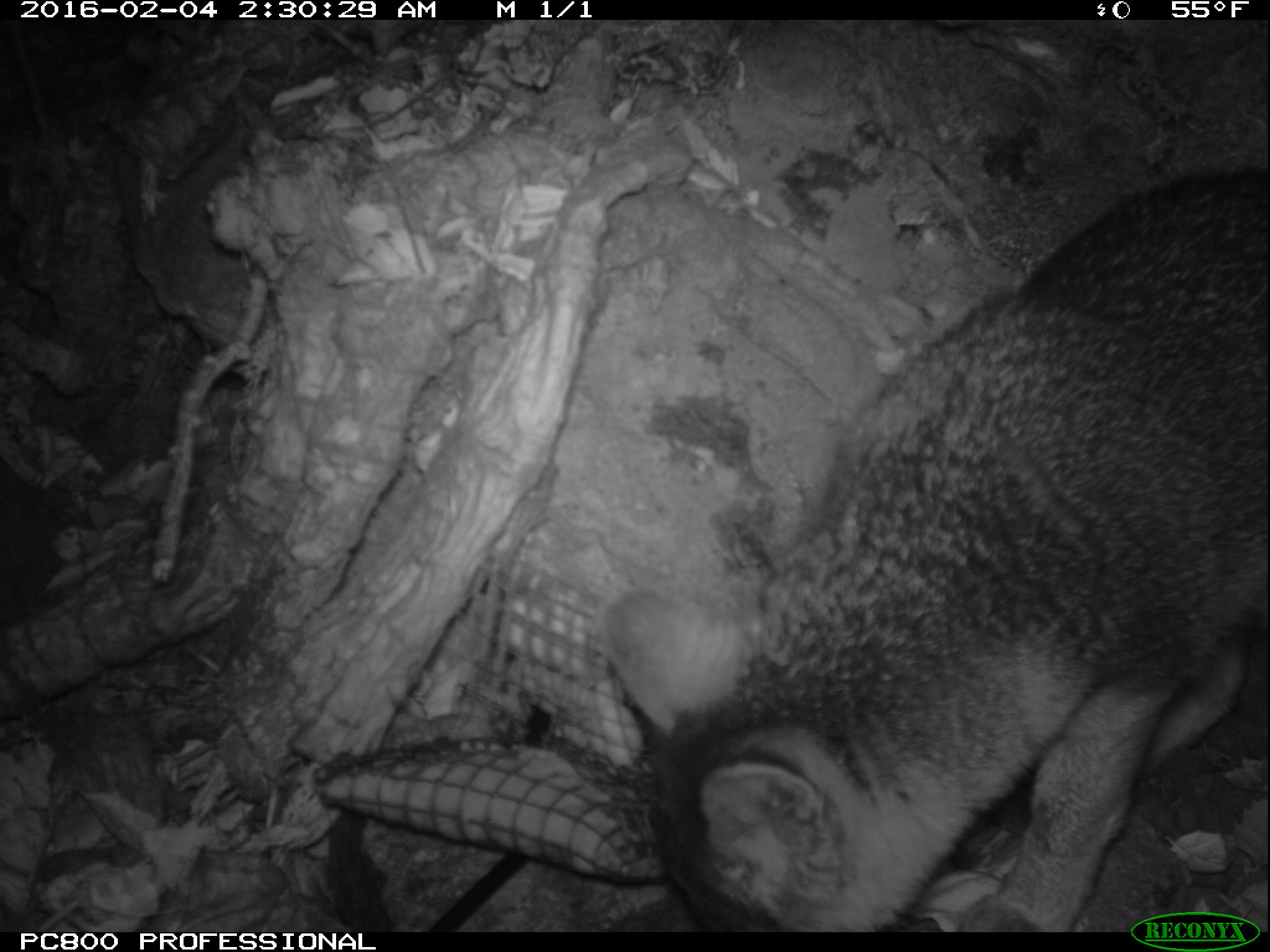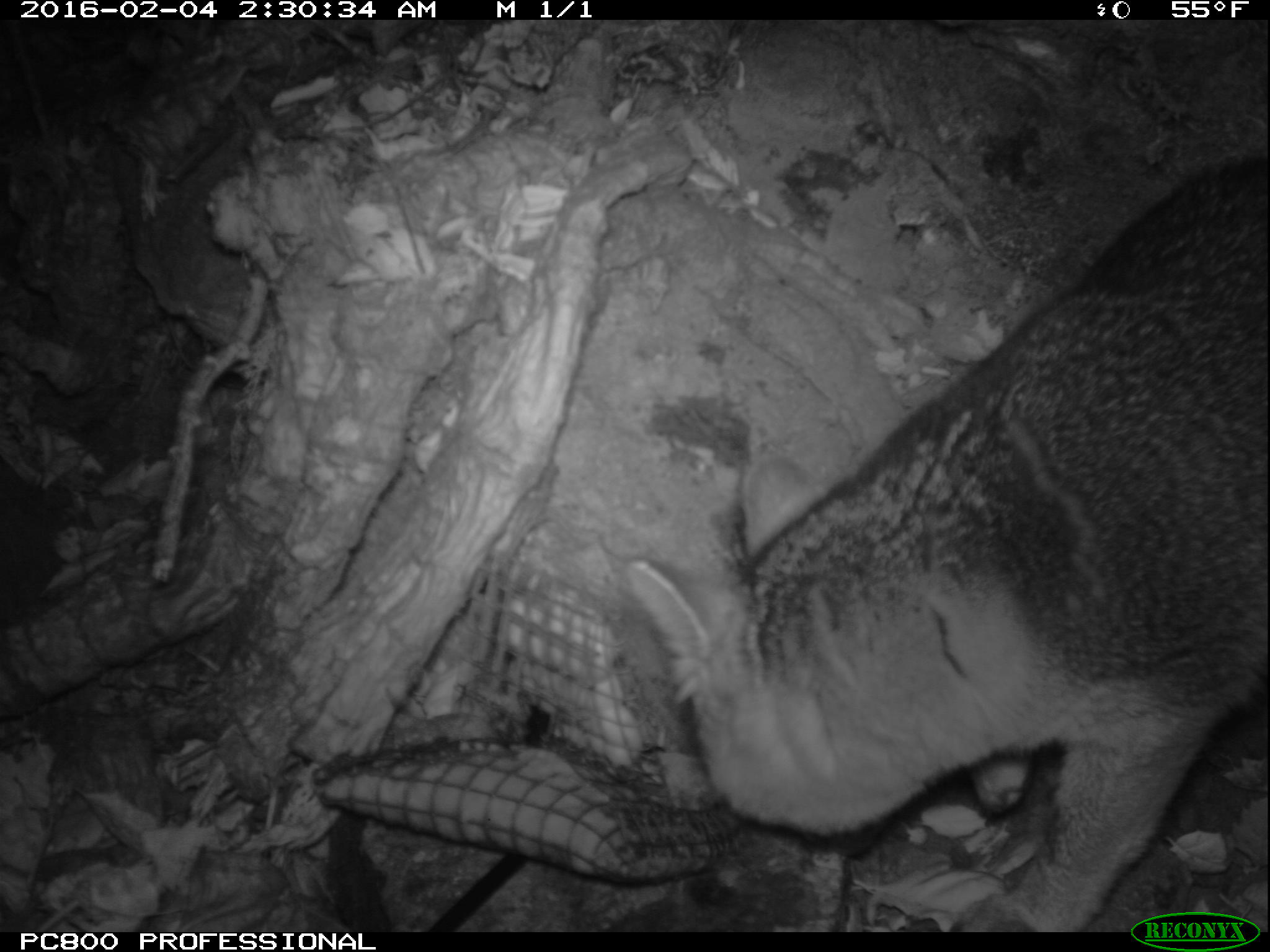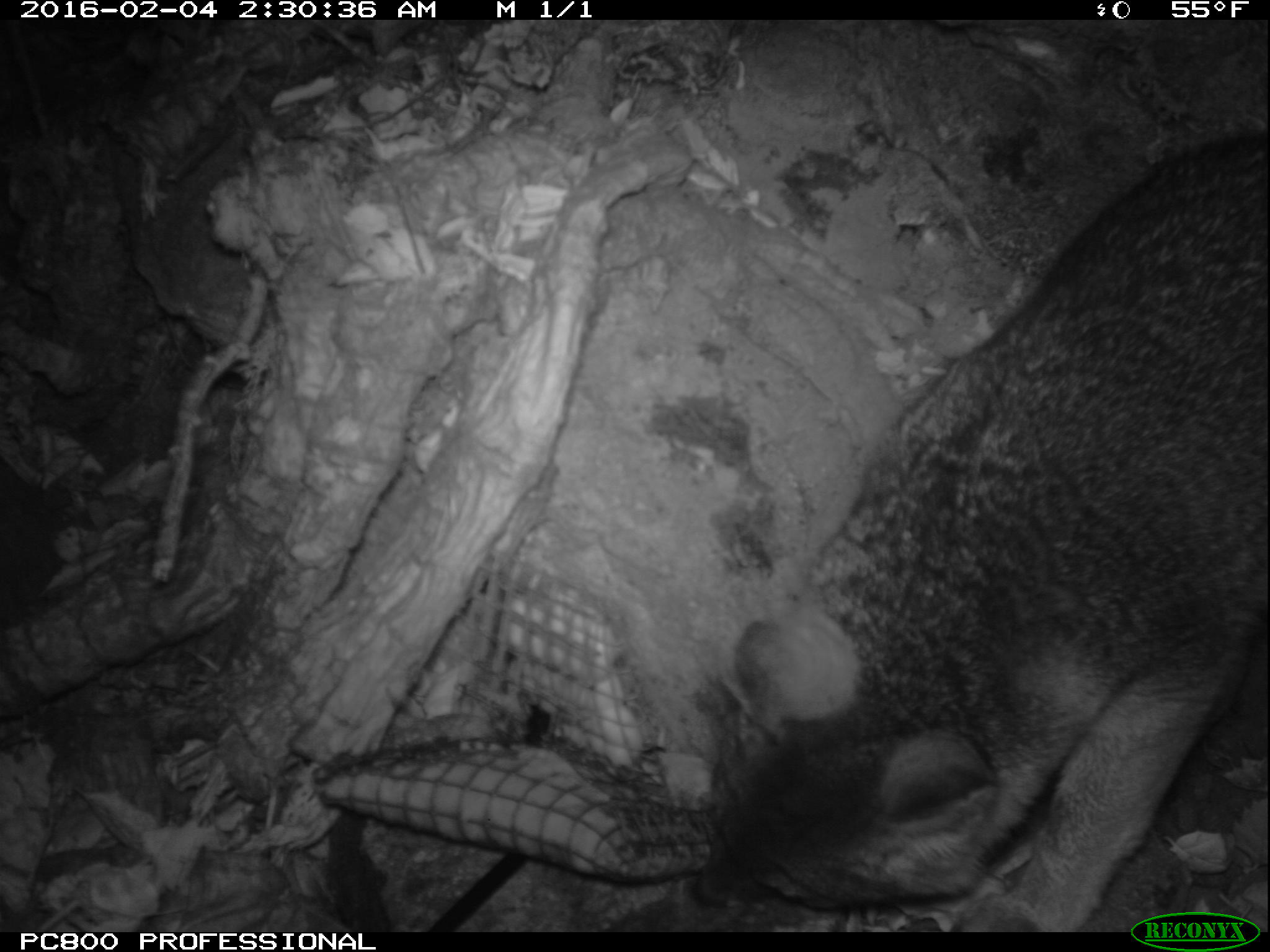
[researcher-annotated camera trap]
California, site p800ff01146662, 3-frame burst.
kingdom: Animalia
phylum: Chordata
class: Mammalia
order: Carnivora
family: Canidae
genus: Urocyon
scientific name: Urocyon littoralis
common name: island fox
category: fox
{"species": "fox (island fox) (Urocyon littoralis)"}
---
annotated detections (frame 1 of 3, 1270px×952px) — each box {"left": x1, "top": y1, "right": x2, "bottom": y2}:
fox: {"left": 600, "top": 165, "right": 1268, "bottom": 932}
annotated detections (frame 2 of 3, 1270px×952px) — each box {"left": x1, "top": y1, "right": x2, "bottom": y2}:
fox: {"left": 623, "top": 152, "right": 1269, "bottom": 931}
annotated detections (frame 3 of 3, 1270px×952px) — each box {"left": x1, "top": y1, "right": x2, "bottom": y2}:
fox: {"left": 685, "top": 129, "right": 1269, "bottom": 932}